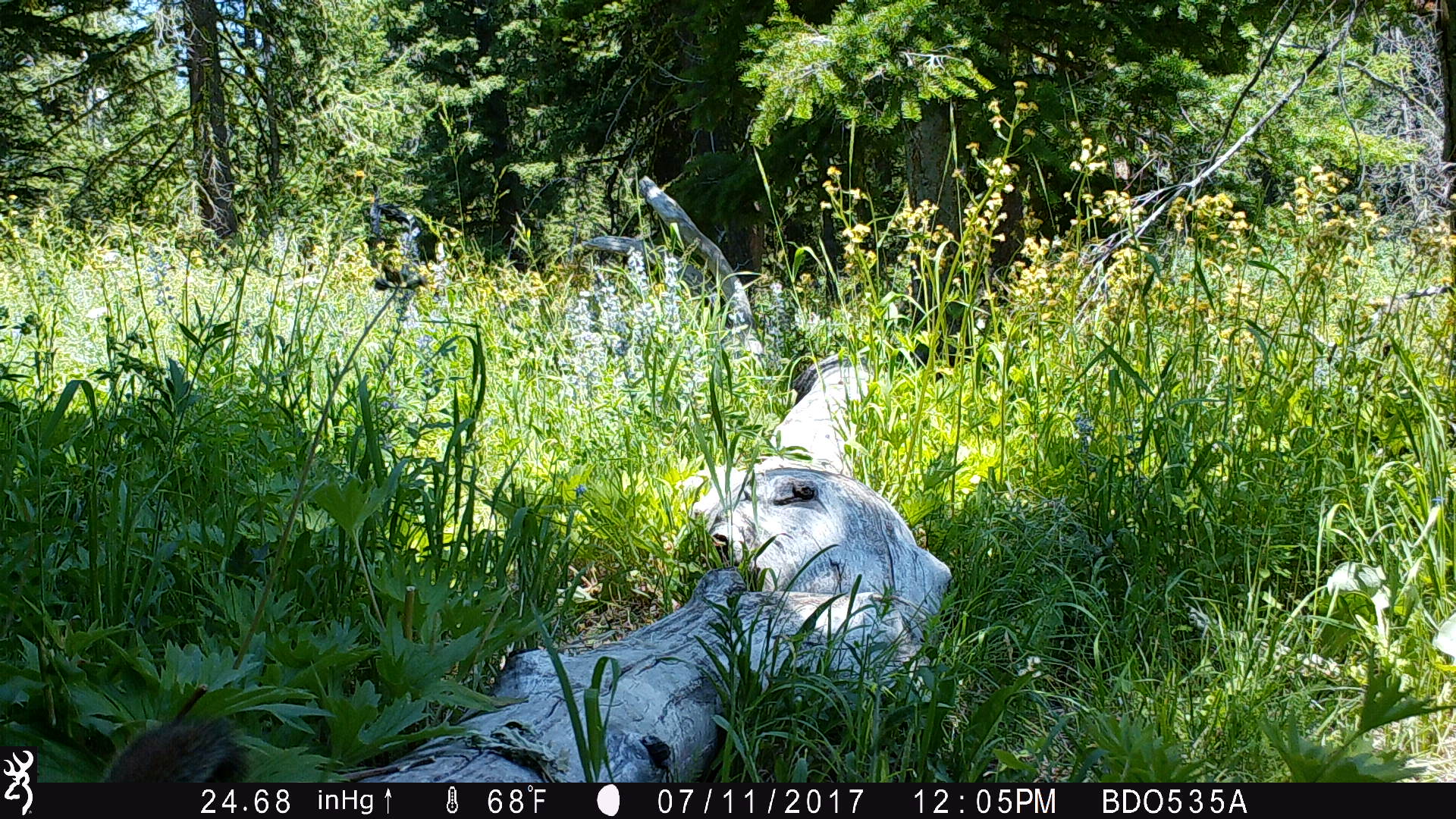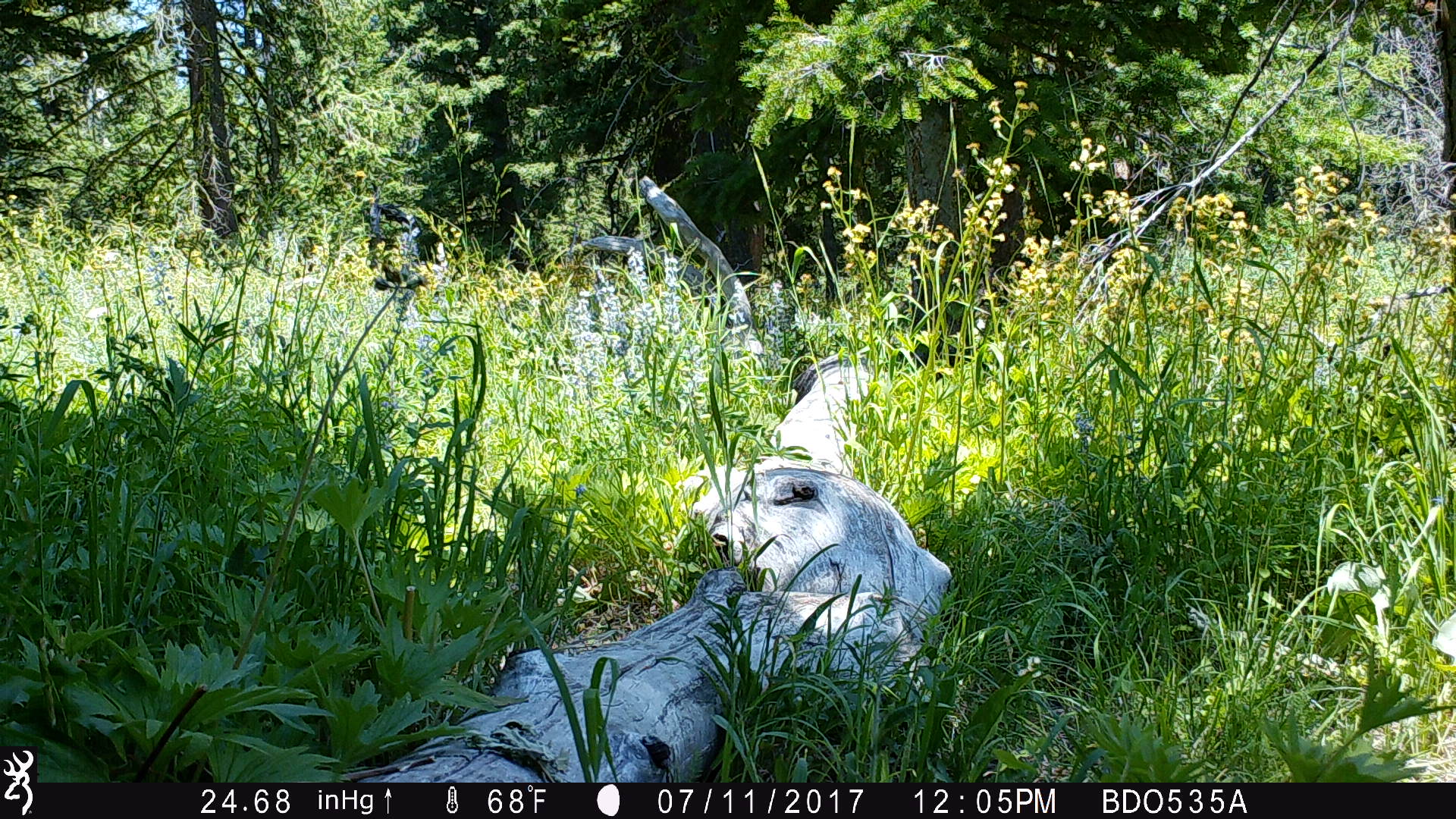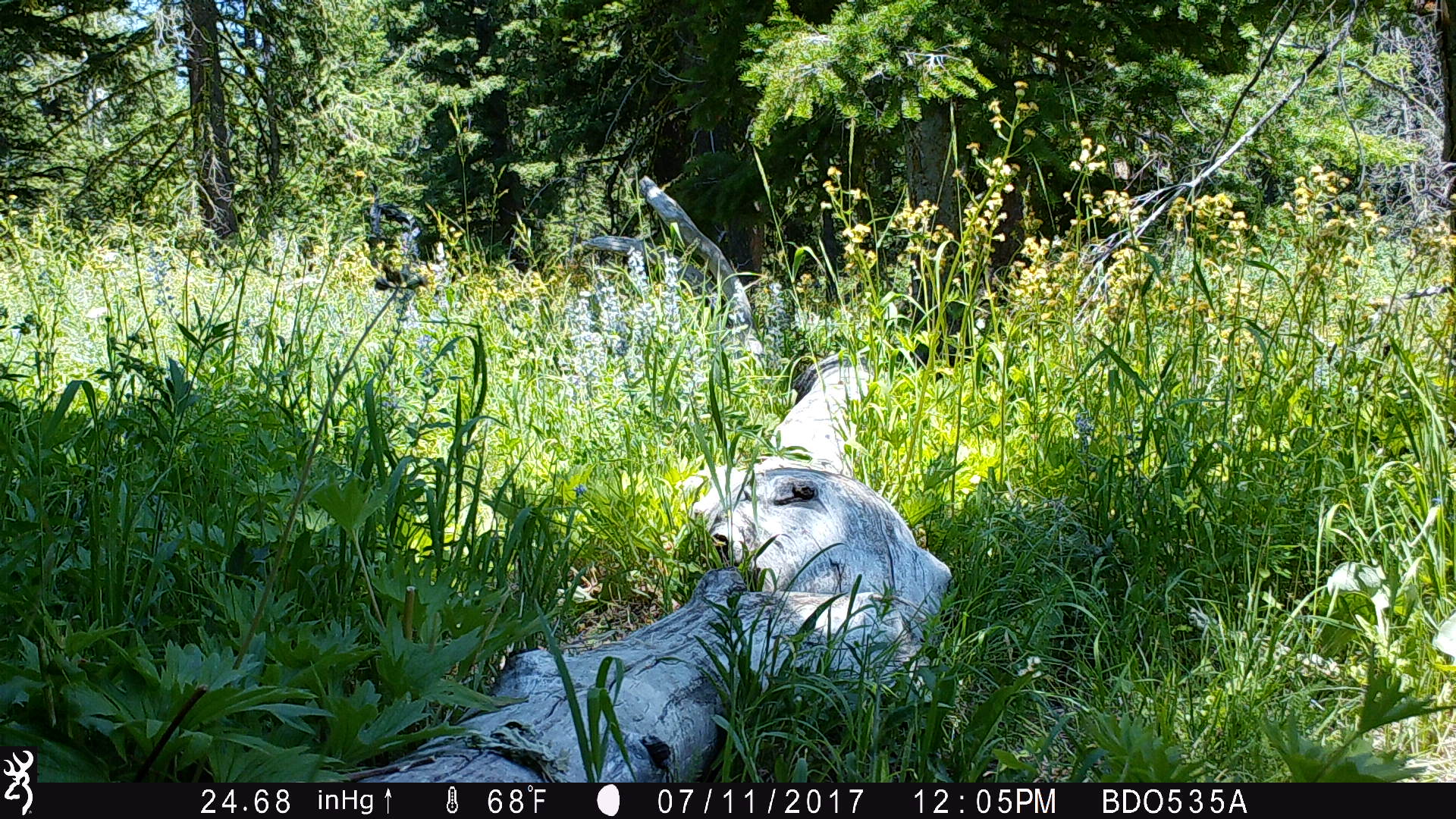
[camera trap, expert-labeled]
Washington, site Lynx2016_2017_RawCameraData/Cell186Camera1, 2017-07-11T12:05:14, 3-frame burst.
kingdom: Animalia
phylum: Chordata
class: Mammalia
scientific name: Mammalia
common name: small mammal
Small mammal (Mammalia). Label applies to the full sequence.